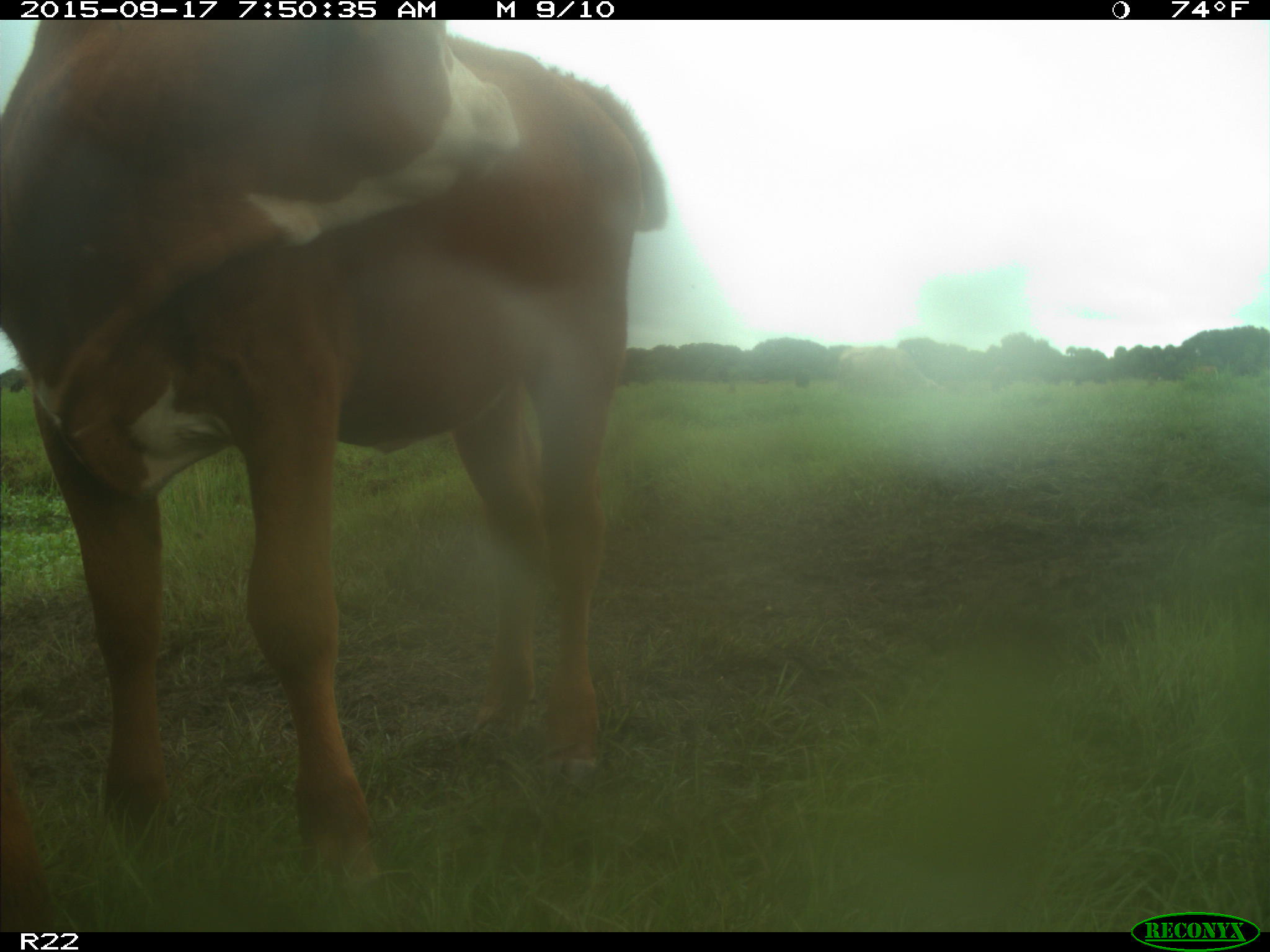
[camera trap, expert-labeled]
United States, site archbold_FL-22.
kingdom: Animalia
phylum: Chordata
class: Mammalia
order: Artiodactyla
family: Bovidae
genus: Bos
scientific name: Bos taurus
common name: domestic cow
Bos taurus (domestic cow).